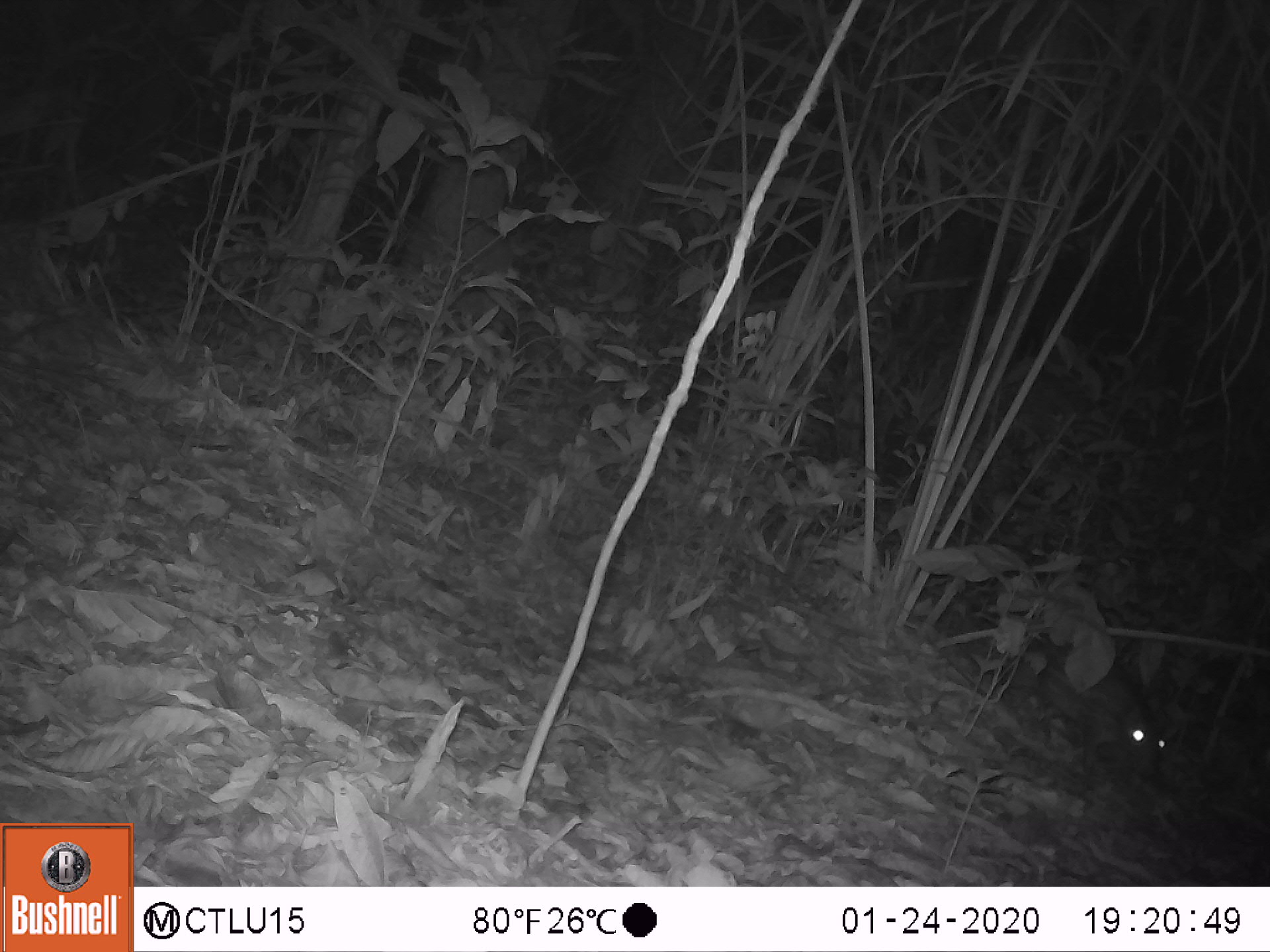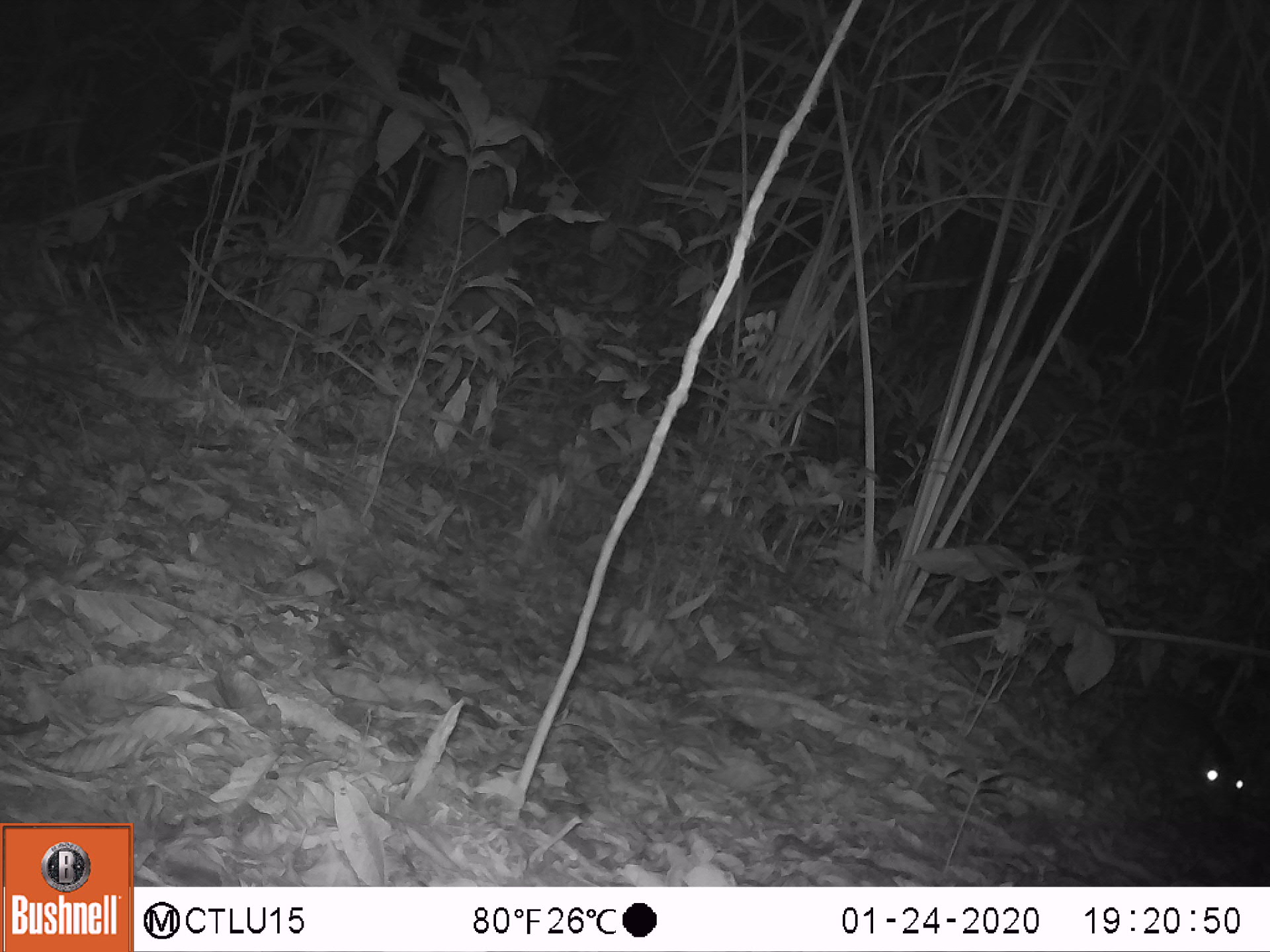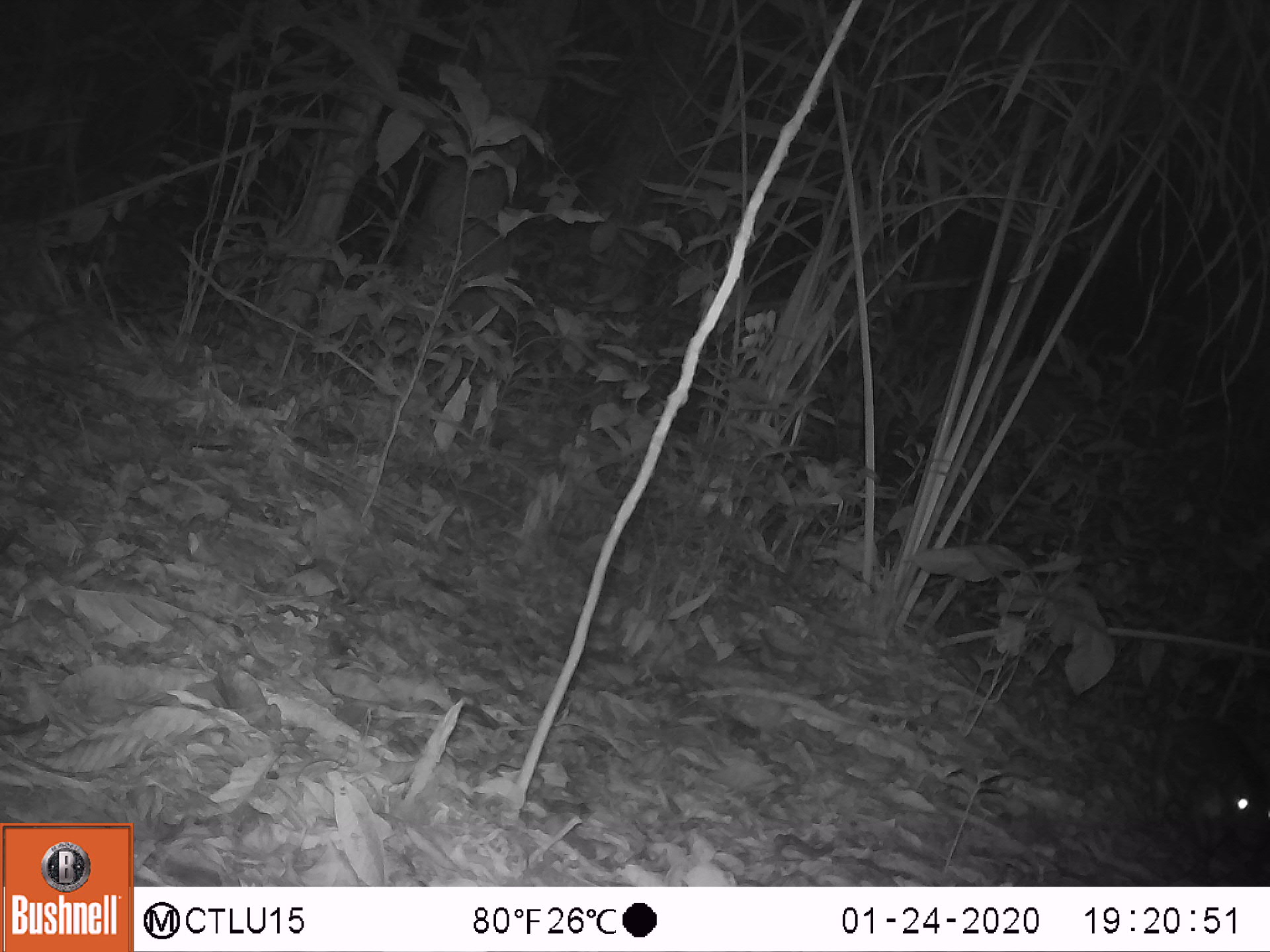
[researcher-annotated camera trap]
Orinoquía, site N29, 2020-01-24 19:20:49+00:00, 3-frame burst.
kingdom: Animalia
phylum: Chordata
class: Mammalia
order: Rodentia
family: Cuniculidae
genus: Cuniculus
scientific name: Cuniculus paca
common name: spotted paca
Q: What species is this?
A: Spotted paca (Cuniculus paca).